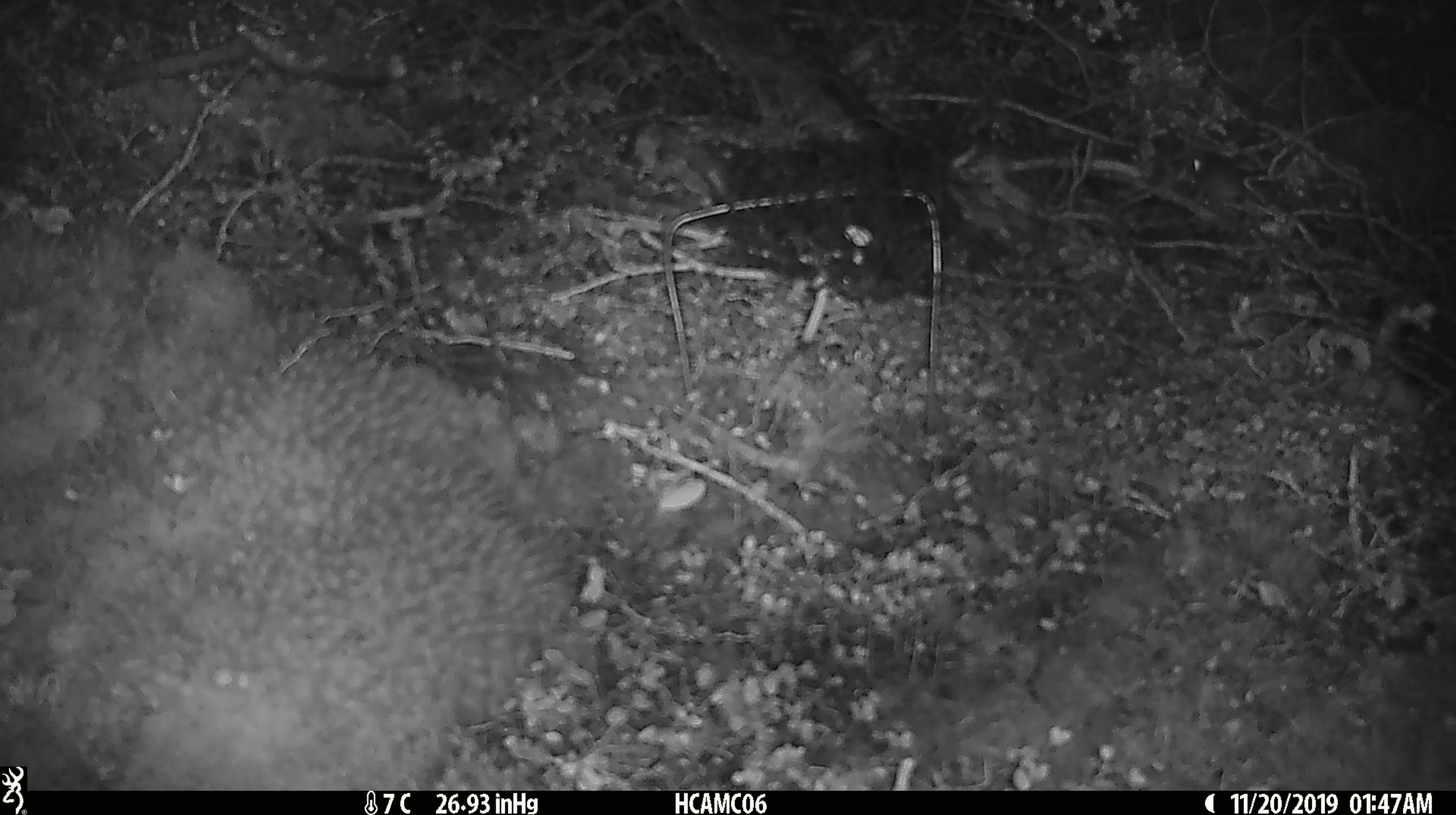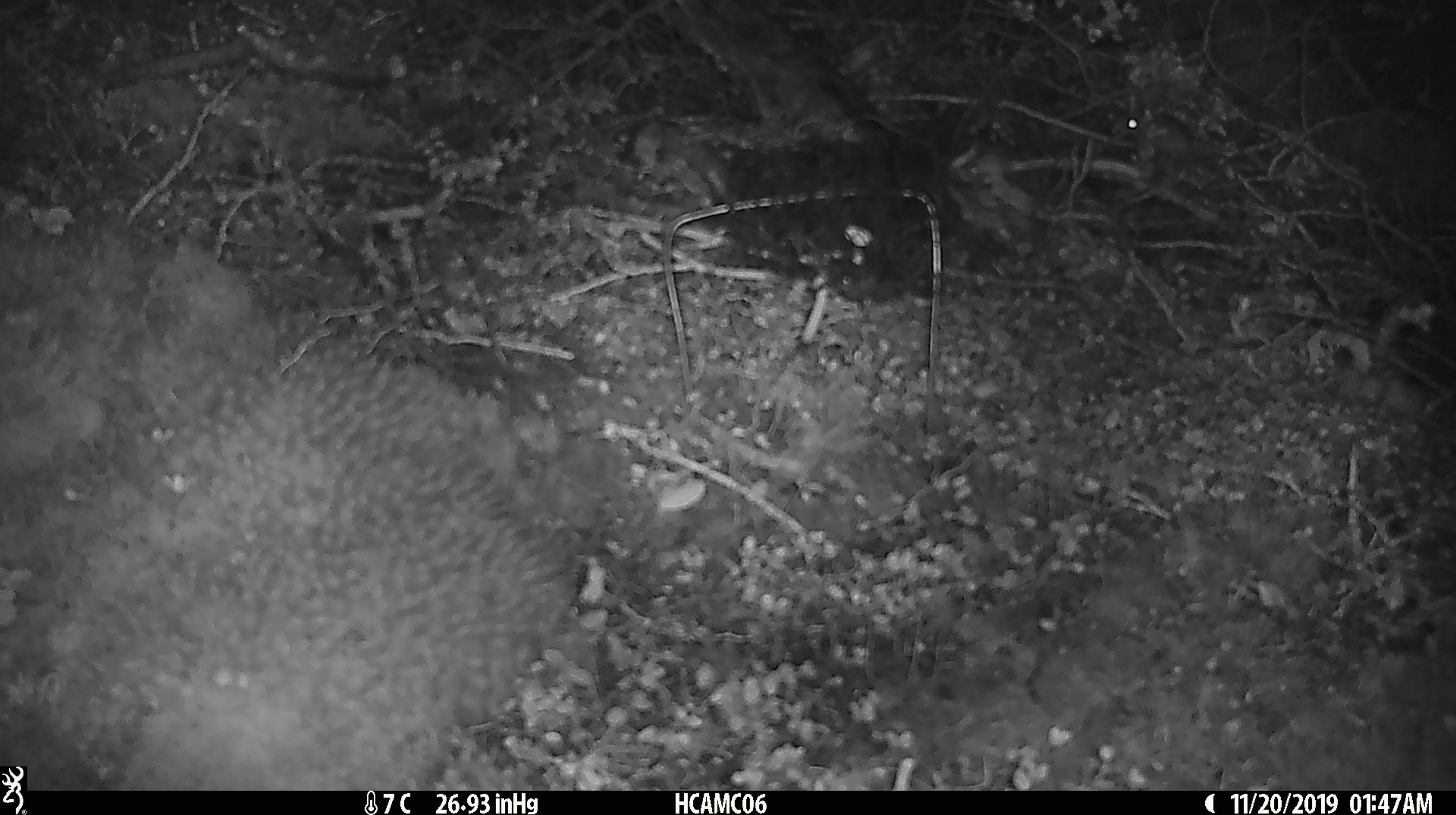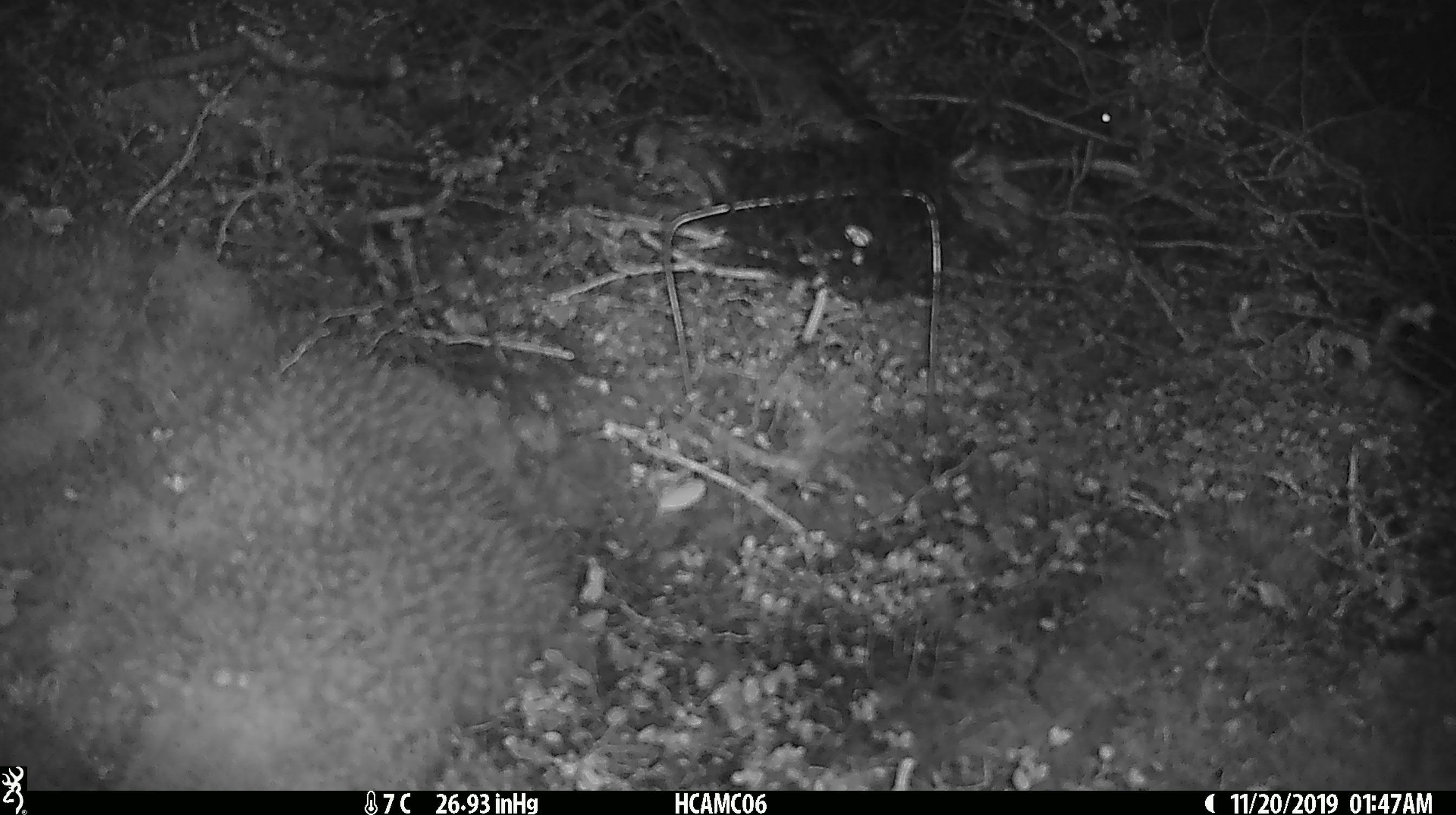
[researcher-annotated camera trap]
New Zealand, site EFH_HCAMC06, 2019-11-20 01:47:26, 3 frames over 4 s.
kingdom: Animalia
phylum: Chordata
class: Mammalia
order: Rodentia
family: Muridae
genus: Mus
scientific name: Mus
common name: mouse